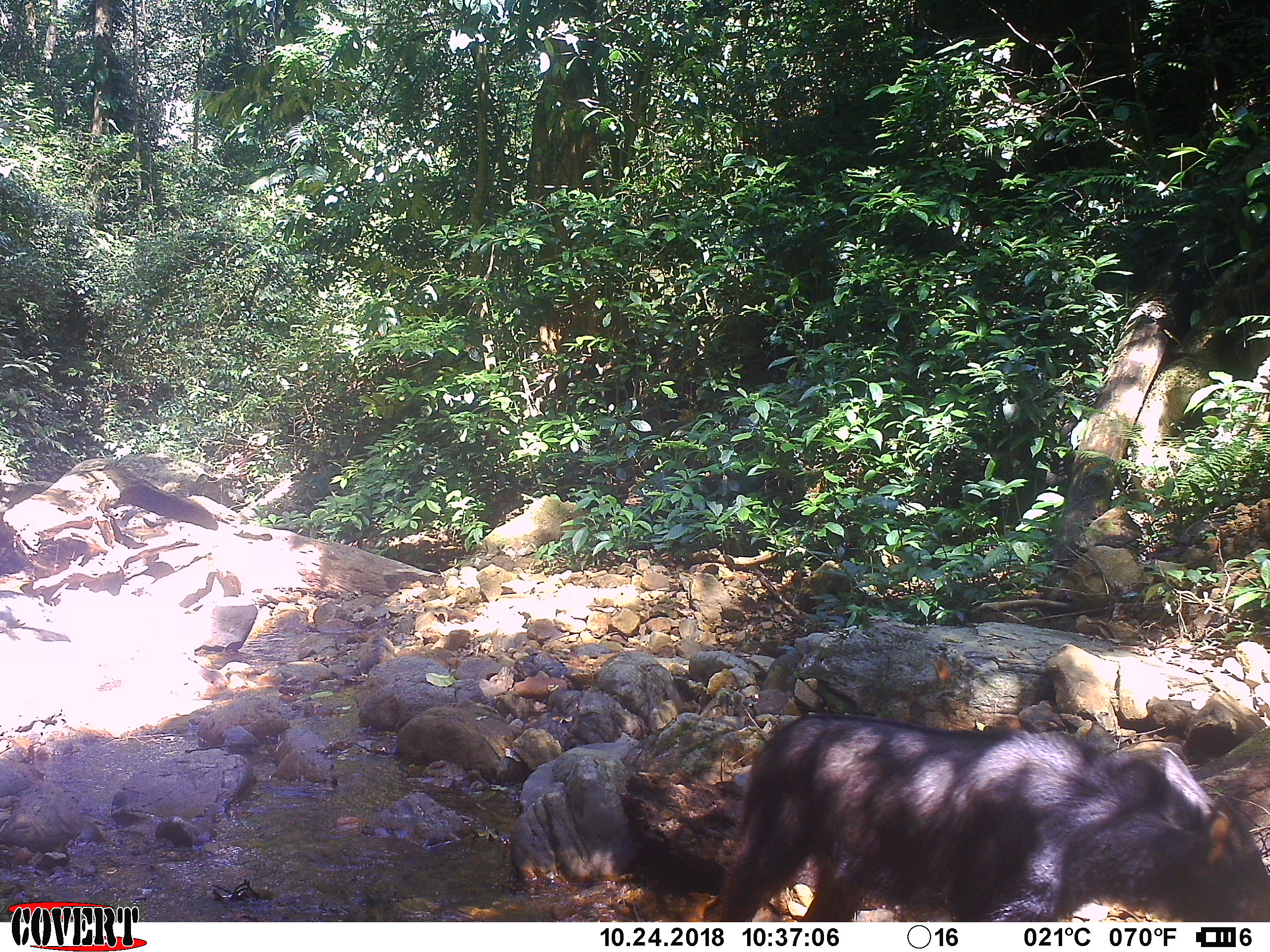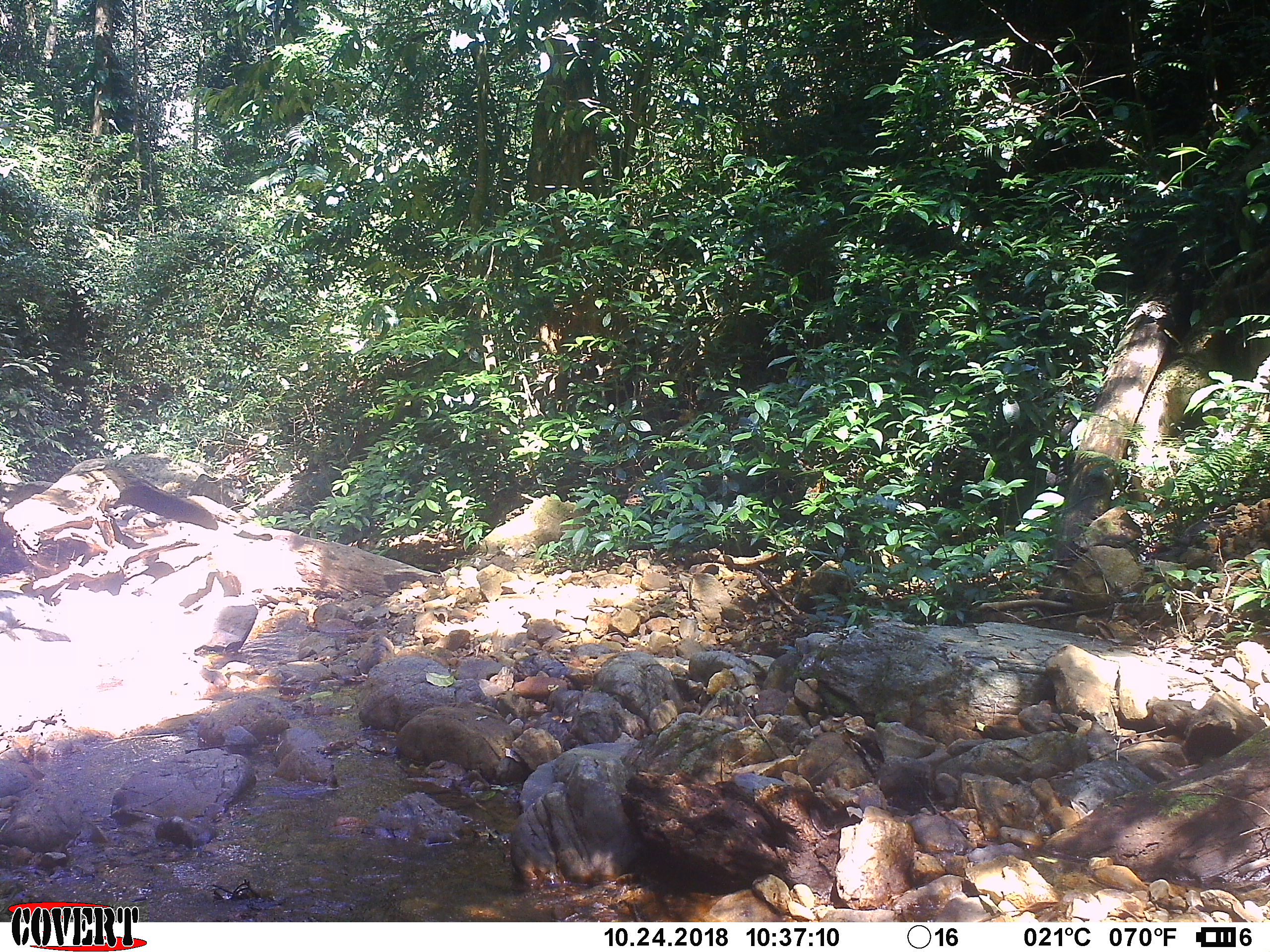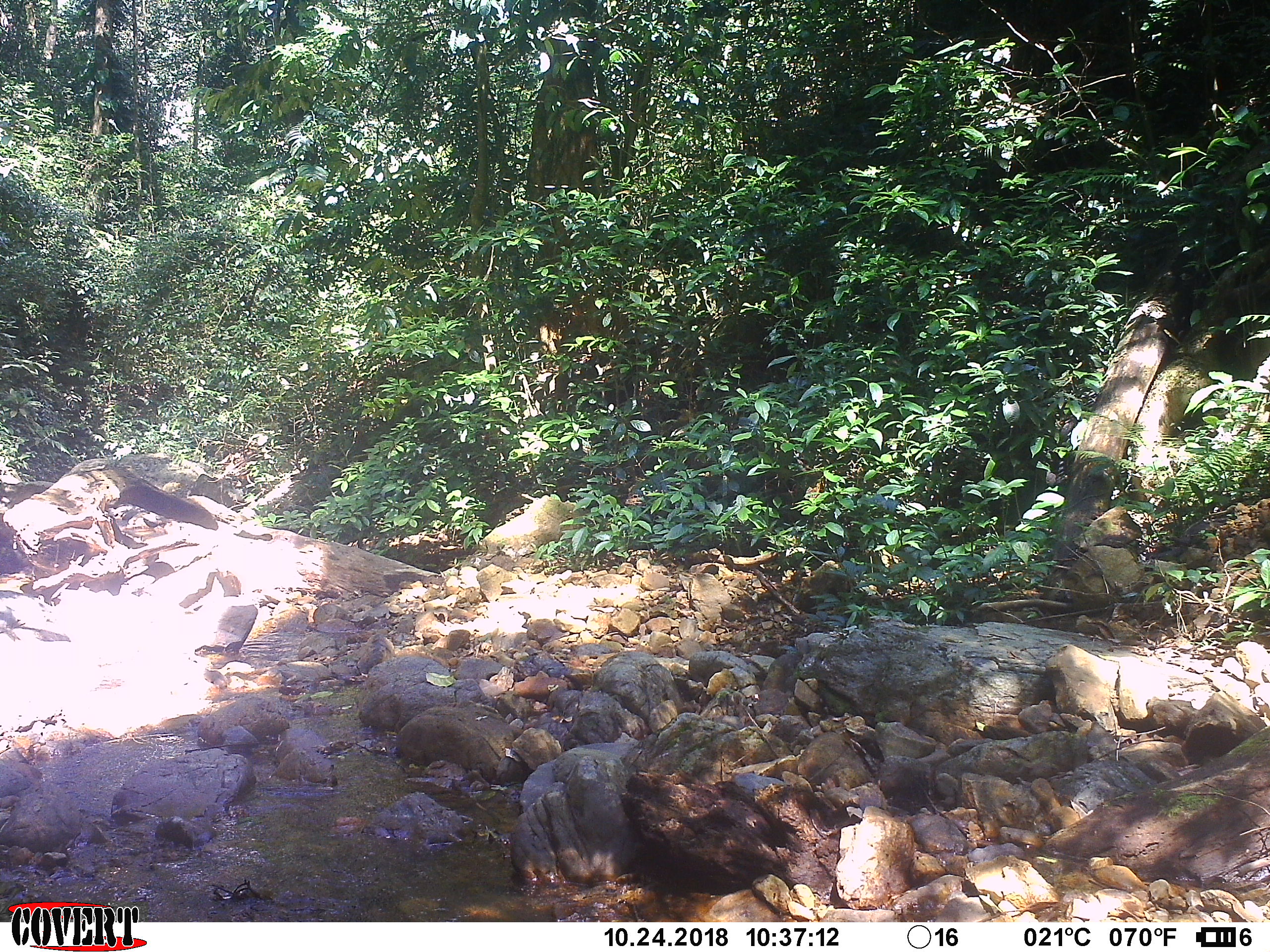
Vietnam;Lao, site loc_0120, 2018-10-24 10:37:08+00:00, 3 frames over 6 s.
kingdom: Animalia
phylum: Chordata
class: Mammalia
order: Artiodactyla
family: Bovidae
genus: Capricornis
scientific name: Capricornis sumatraensis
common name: chinese serow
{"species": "chinese serow (Capricornis sumatraensis)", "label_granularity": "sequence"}